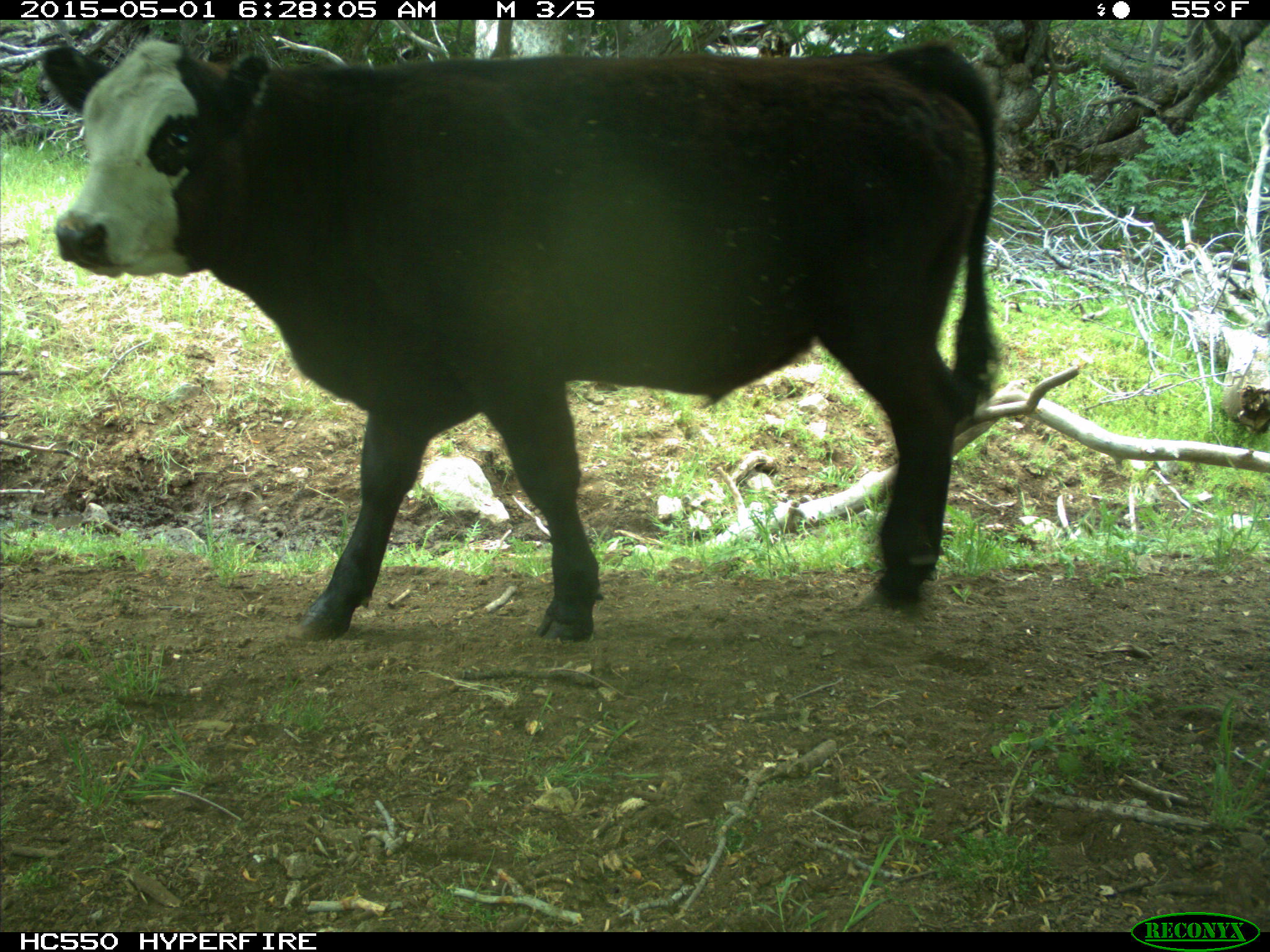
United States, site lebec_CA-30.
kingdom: Animalia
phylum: Chordata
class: Mammalia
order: Artiodactyla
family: Bovidae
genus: Bos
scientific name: Bos taurus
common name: domestic cow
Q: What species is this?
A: Bos taurus (domestic cow).